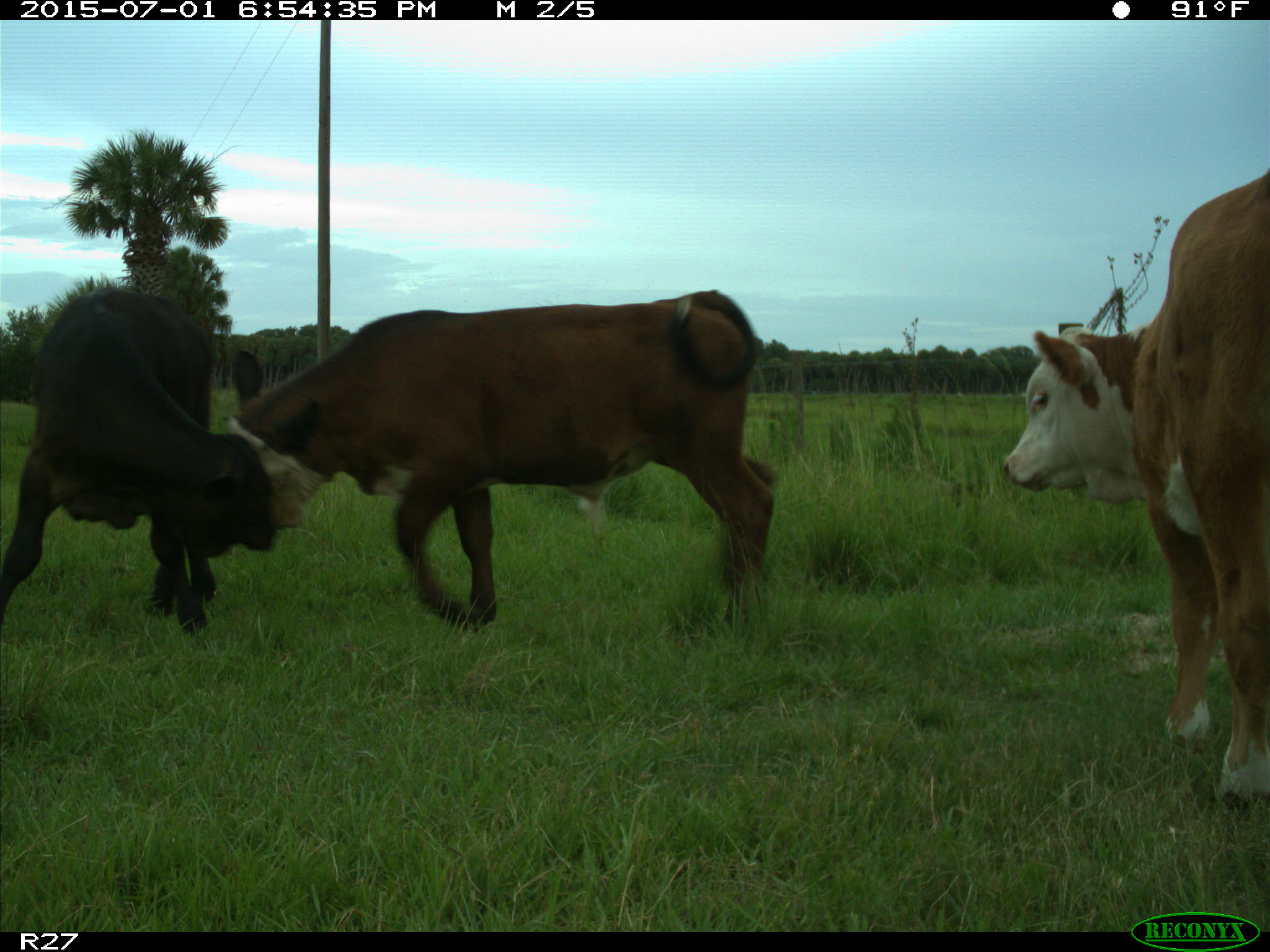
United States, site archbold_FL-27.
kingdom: Animalia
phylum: Chordata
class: Mammalia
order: Artiodactyla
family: Bovidae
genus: Bos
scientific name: Bos taurus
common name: domestic cow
Bos taurus (domestic cow).